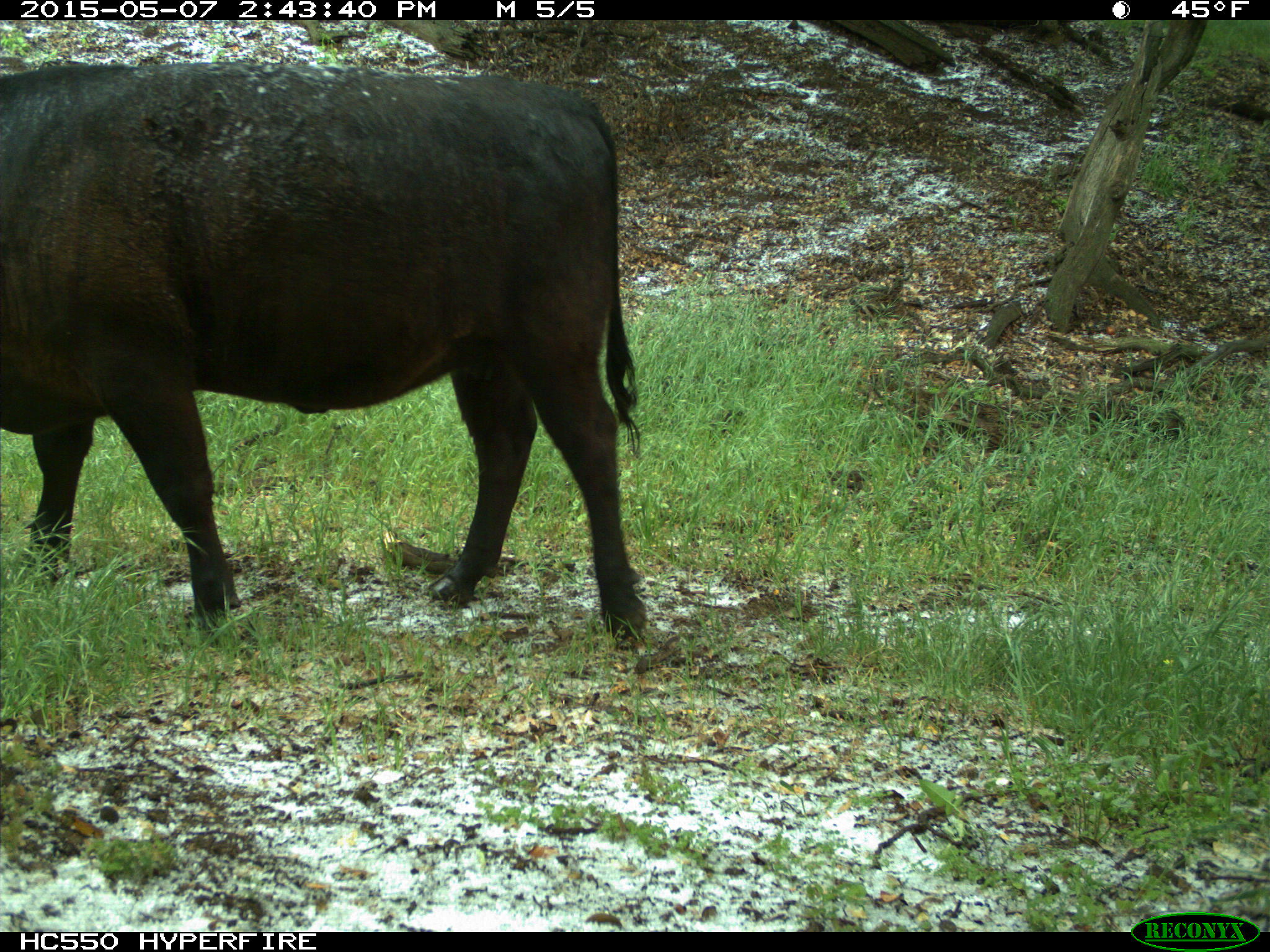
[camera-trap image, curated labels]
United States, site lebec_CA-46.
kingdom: Animalia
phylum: Chordata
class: Mammalia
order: Artiodactyla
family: Bovidae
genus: Bos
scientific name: Bos taurus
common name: domestic cow